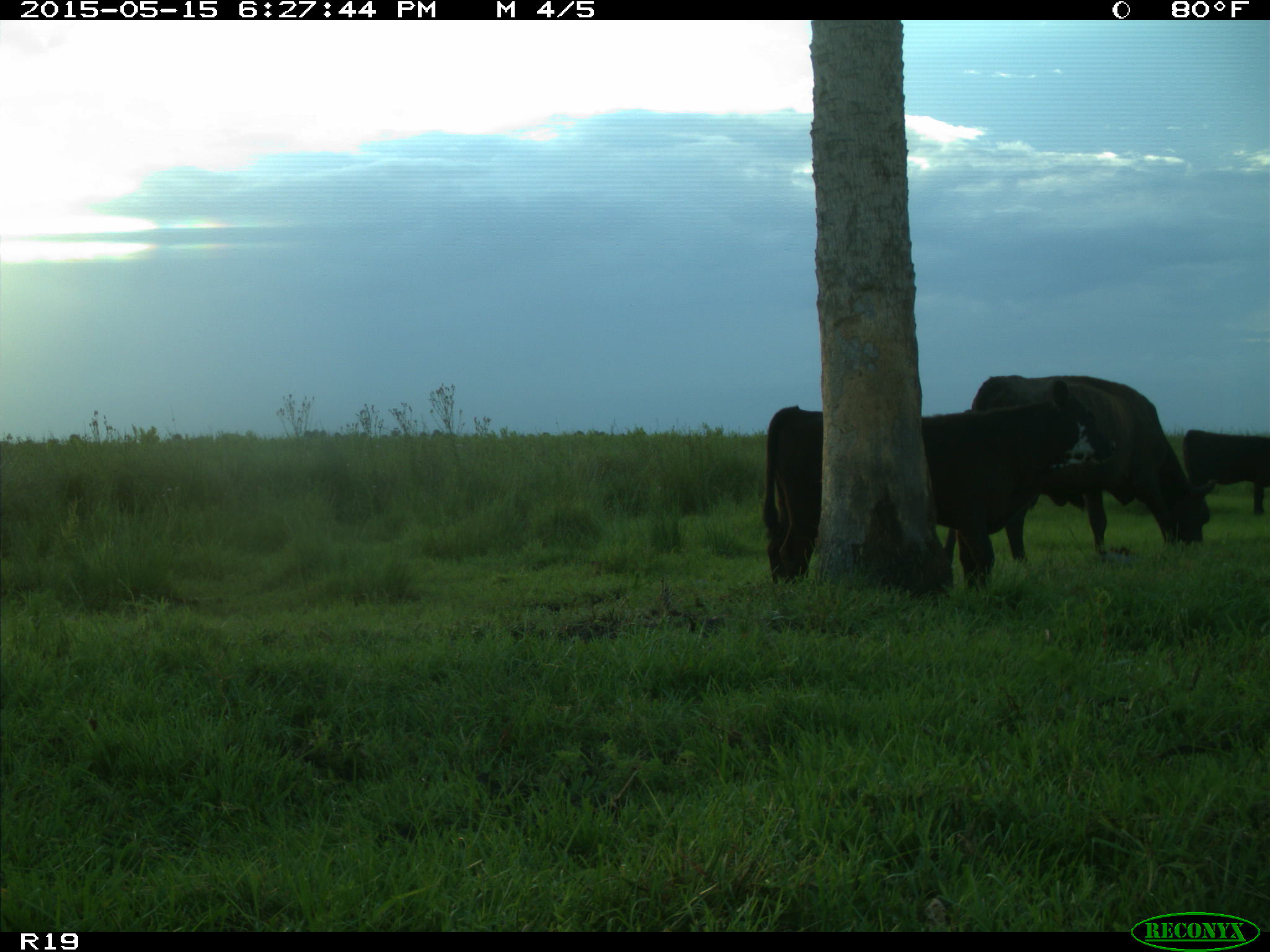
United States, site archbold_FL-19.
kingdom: Animalia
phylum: Chordata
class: Mammalia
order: Artiodactyla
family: Bovidae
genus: Bos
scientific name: Bos taurus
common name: domestic cow